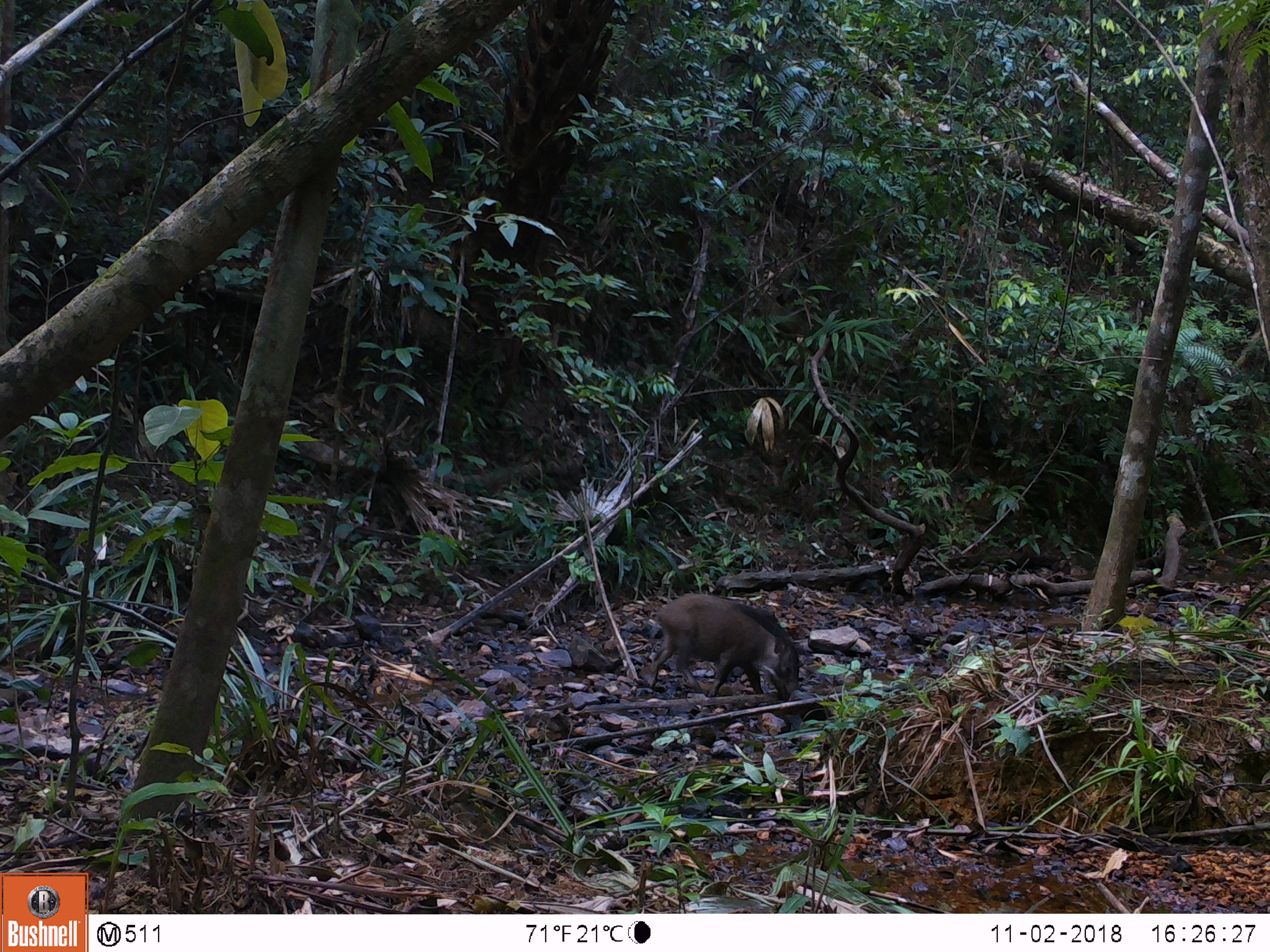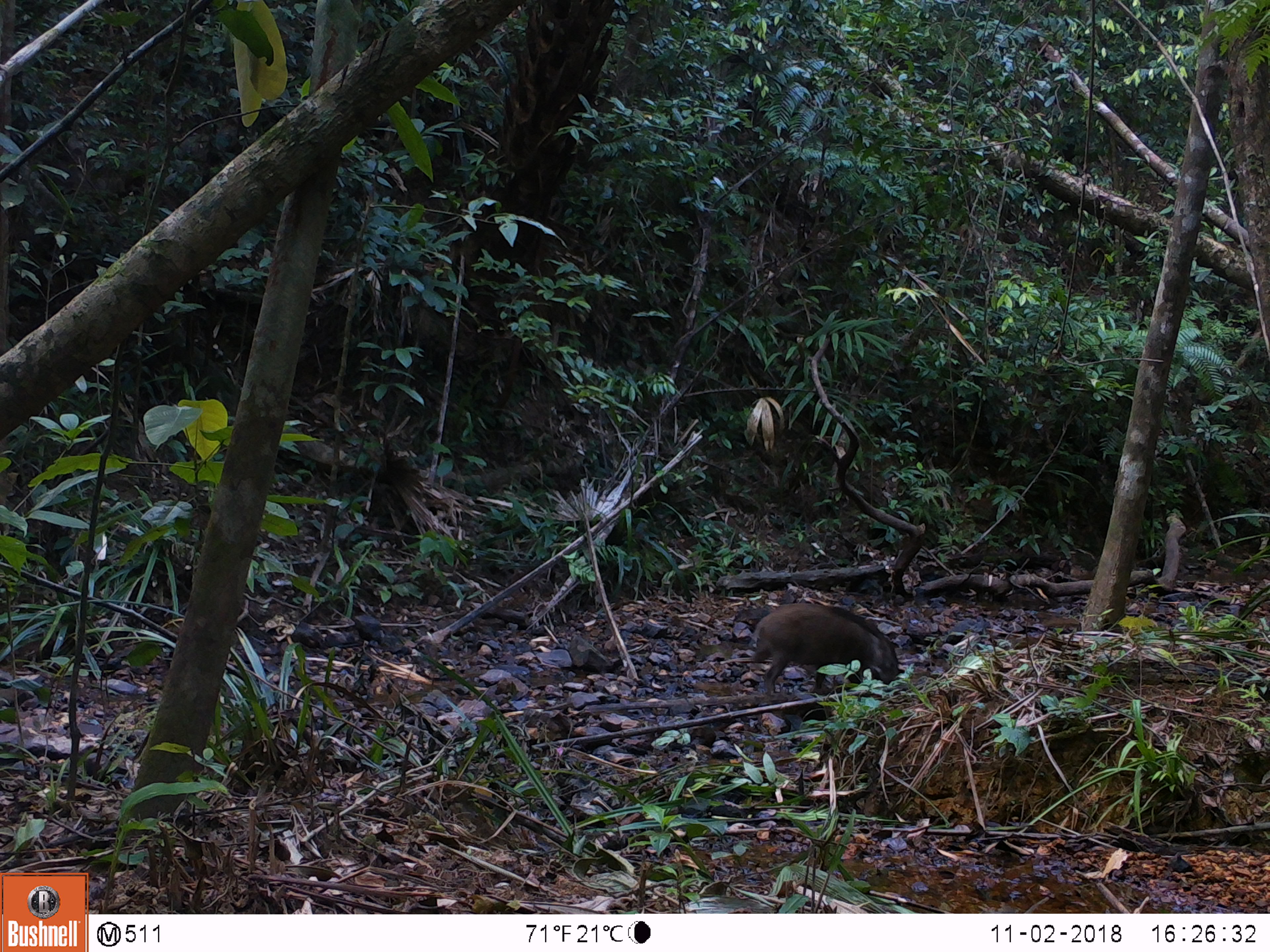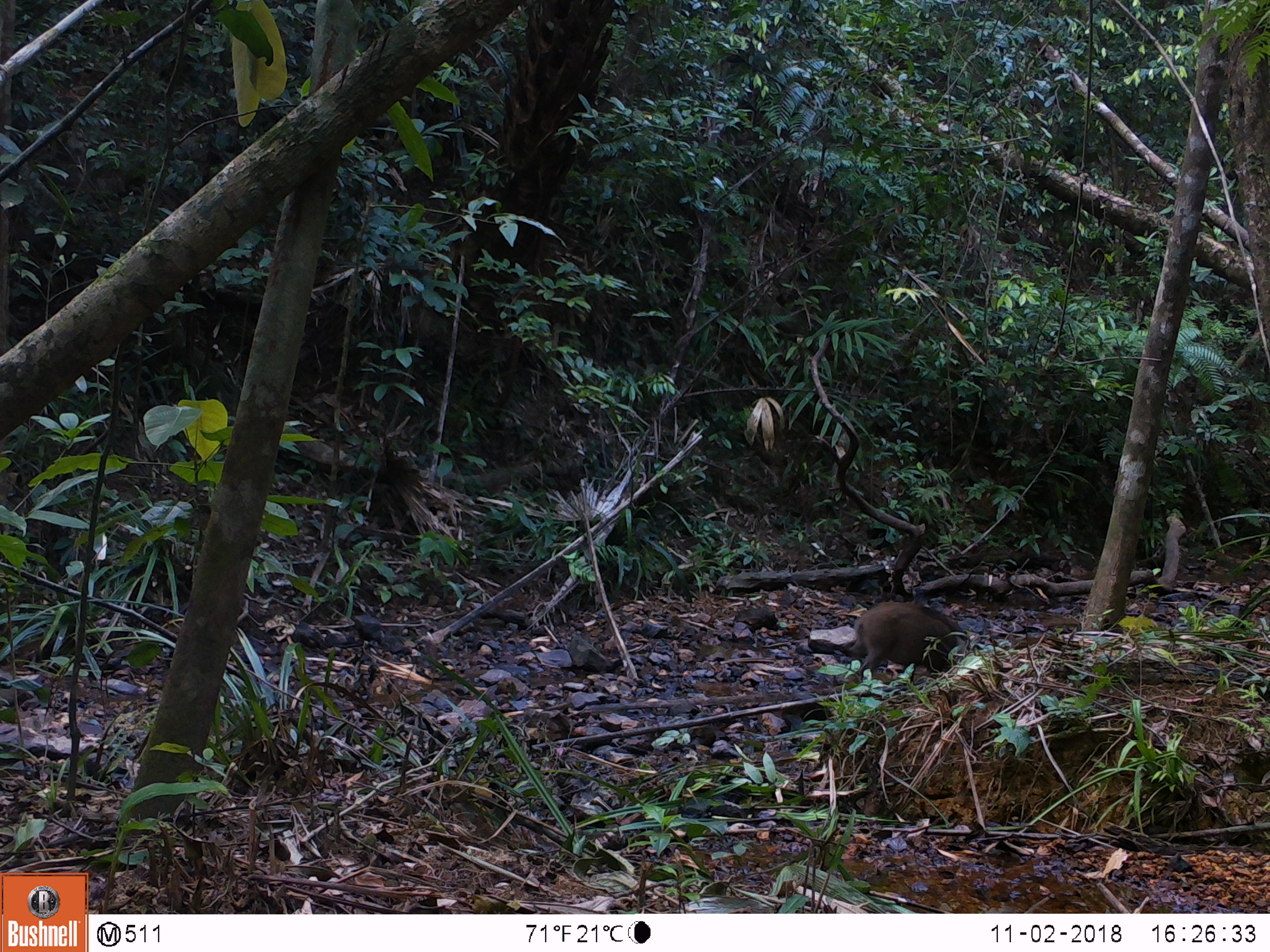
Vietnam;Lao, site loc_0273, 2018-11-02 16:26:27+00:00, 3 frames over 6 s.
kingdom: Animalia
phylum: Chordata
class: Mammalia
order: Artiodactyla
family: Suidae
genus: Sus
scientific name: Sus scrofa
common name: eurasian wild pig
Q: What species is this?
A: Eurasian wild pig (Sus scrofa).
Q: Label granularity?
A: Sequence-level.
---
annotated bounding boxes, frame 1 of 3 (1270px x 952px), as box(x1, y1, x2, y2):
eurasian wild pig: box(648, 593, 799, 702)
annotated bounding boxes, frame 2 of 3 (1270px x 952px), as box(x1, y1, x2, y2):
eurasian wild pig: box(750, 603, 902, 695)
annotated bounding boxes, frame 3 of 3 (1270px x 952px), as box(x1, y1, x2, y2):
eurasian wild pig: box(846, 601, 986, 683)